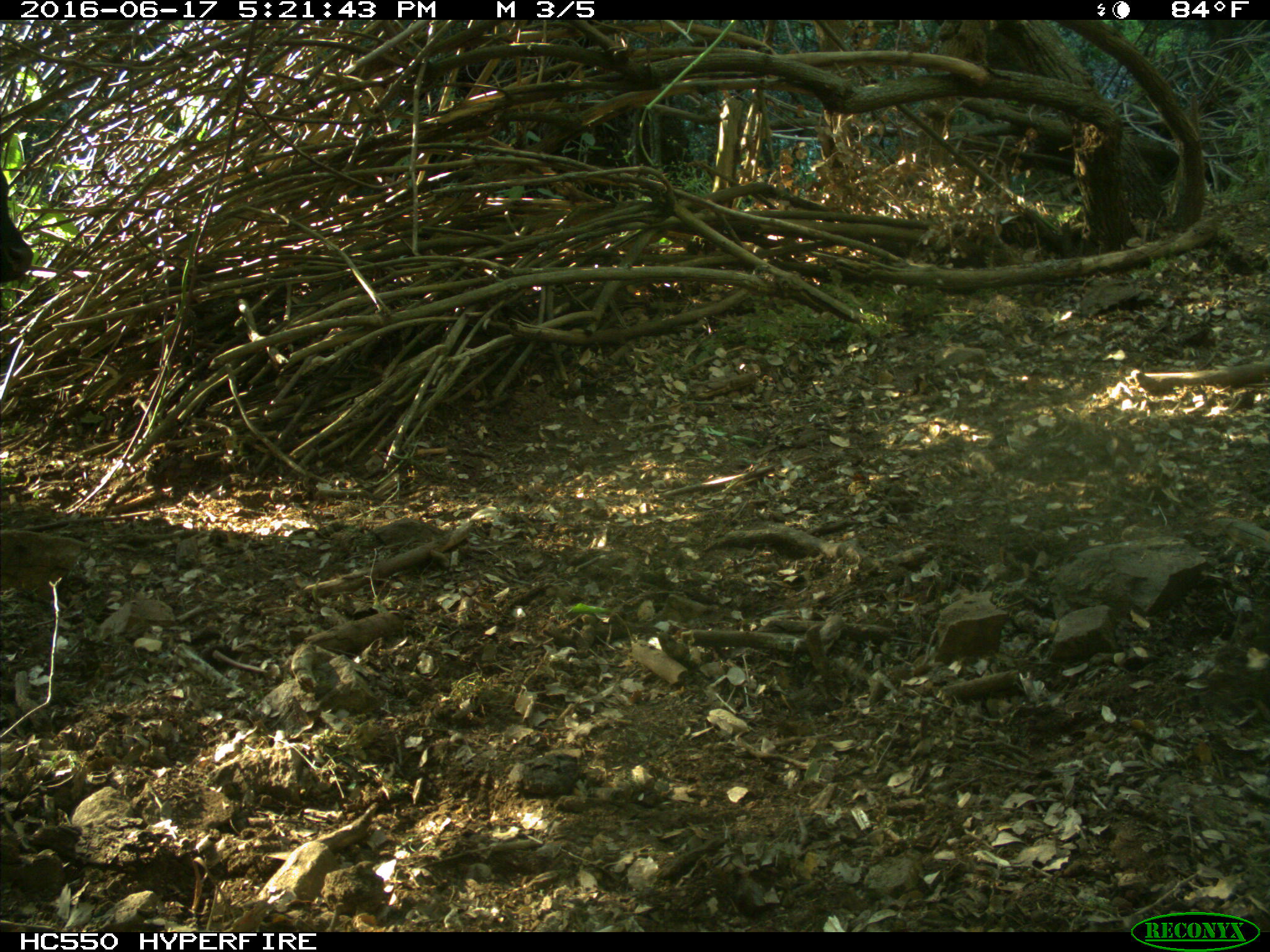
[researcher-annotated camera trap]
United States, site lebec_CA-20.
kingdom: Animalia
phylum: Chordata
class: Mammalia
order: Artiodactyla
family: Bovidae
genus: Bos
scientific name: Bos taurus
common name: domestic cow